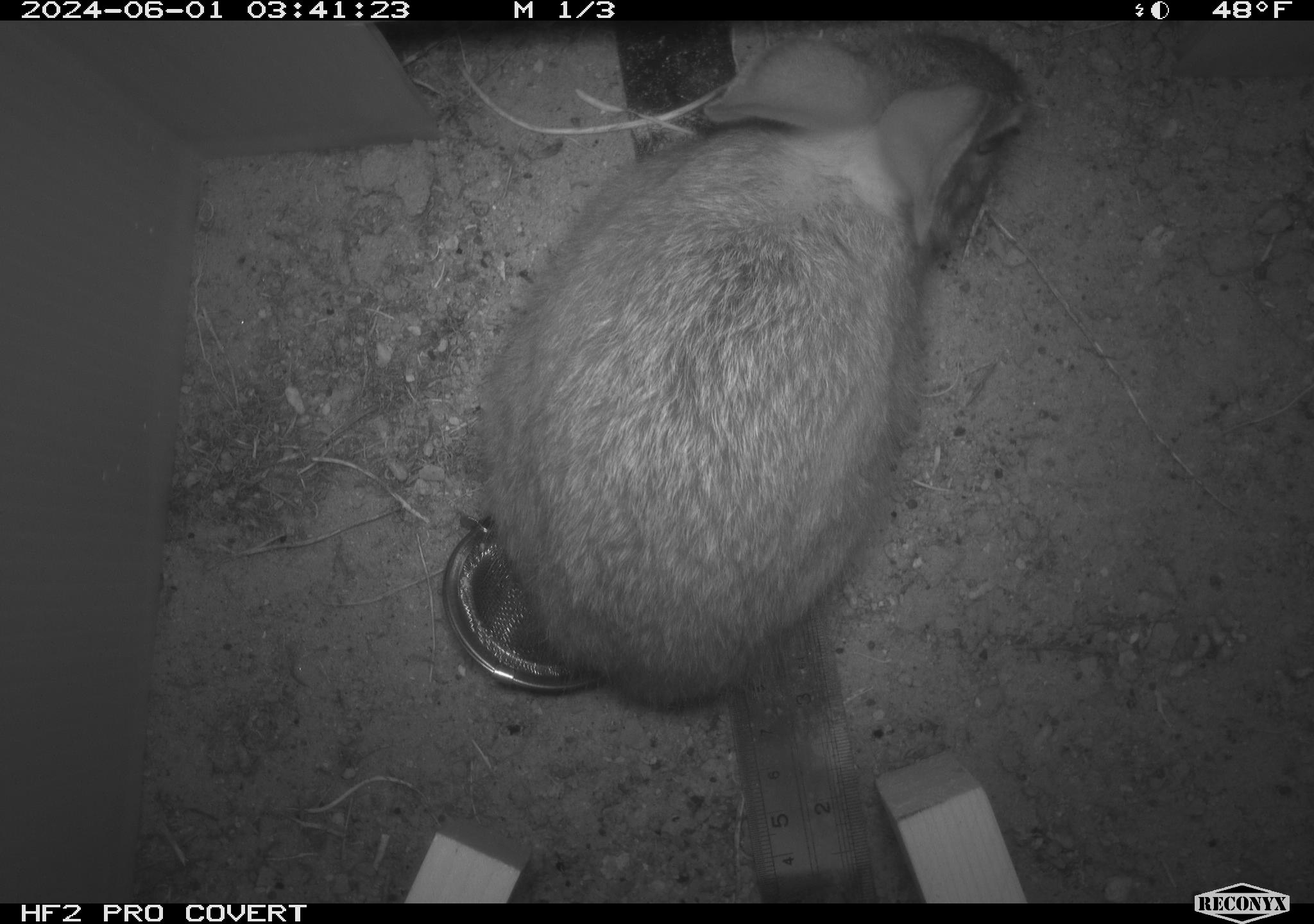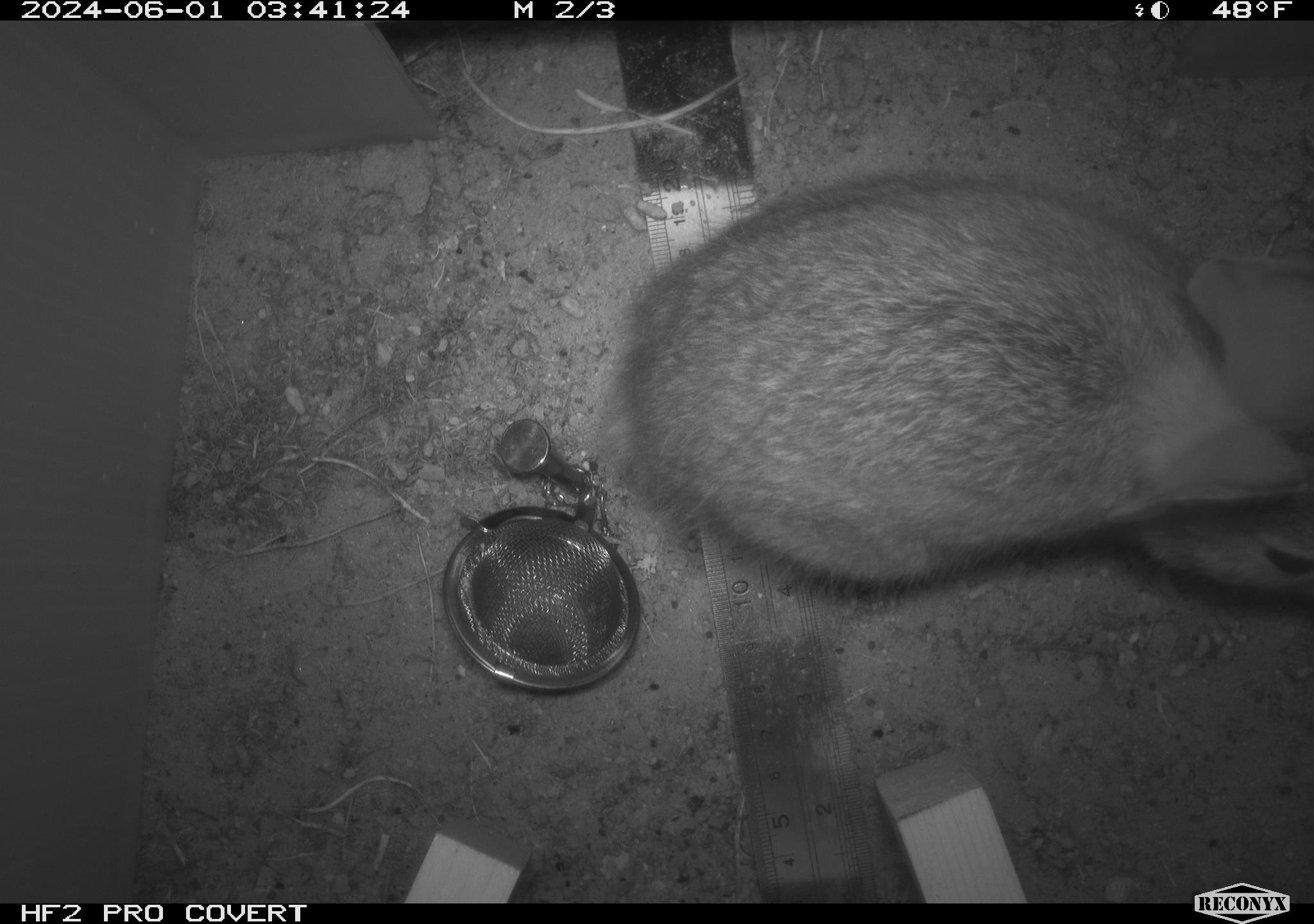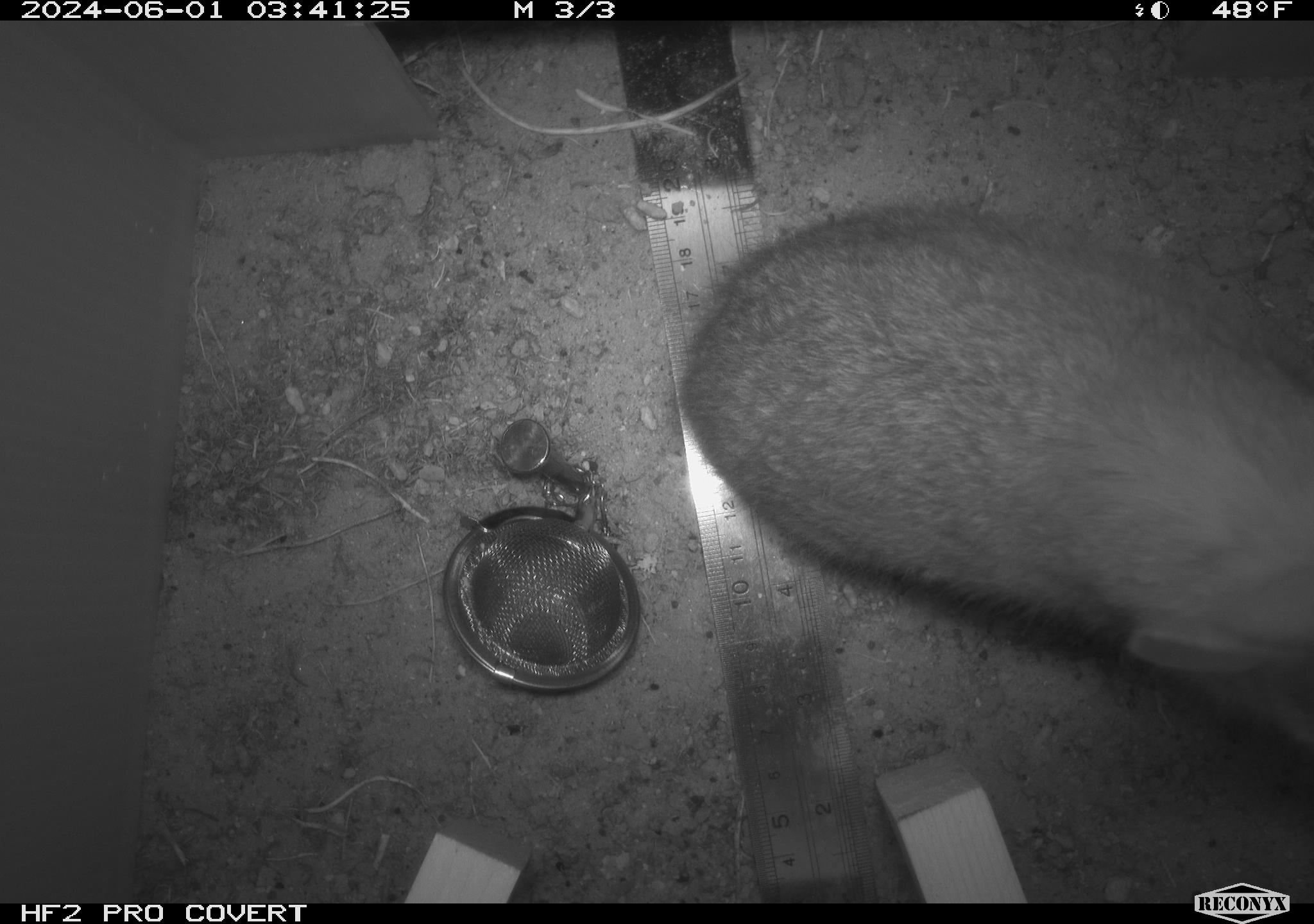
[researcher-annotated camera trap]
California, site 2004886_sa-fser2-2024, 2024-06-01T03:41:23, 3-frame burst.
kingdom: Animalia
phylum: Chordata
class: Mammalia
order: Lagomorpha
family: Leporidae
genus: Sylvilagus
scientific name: Sylvilagus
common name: cottontail rabbits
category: sylvilagus species